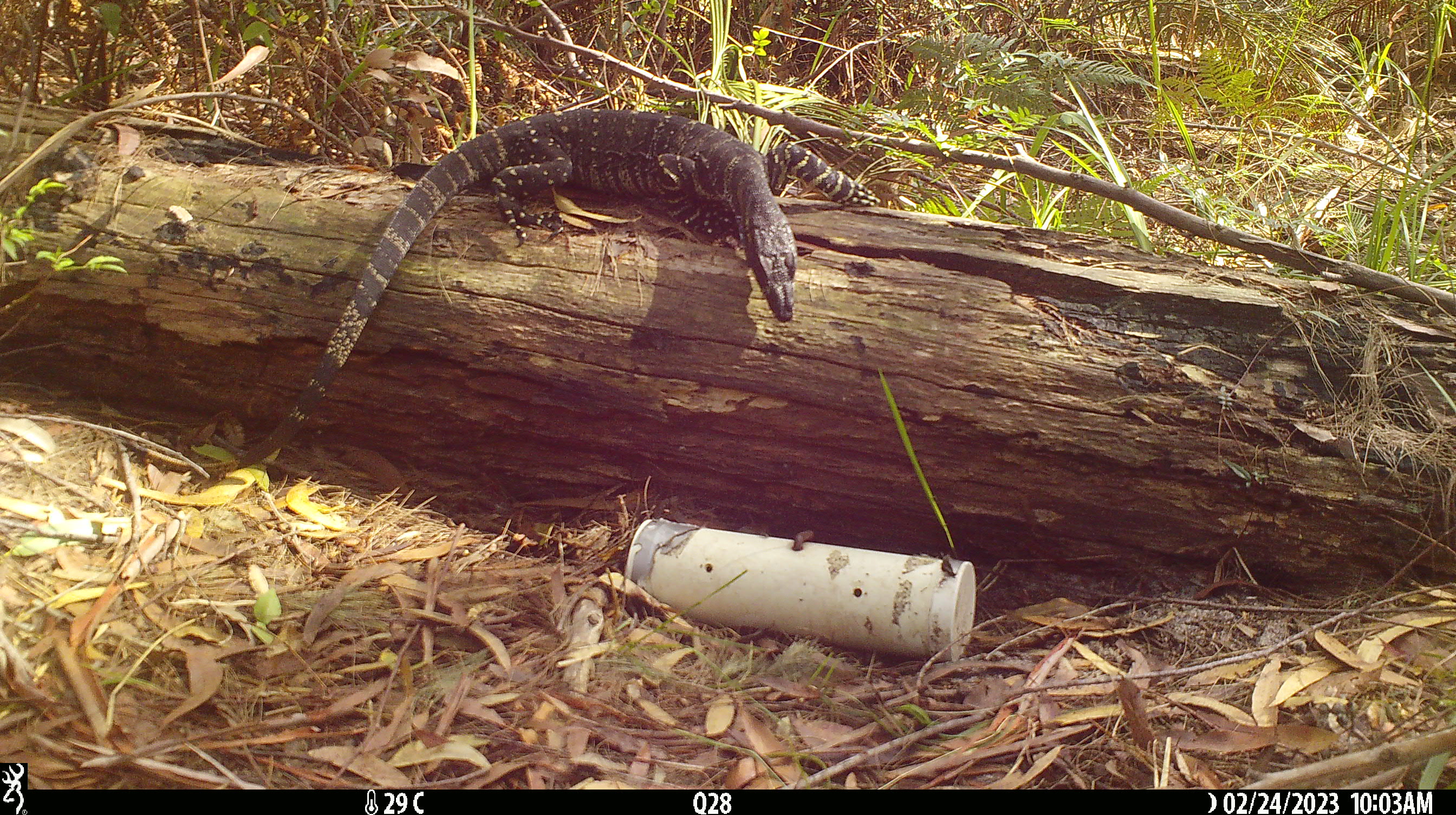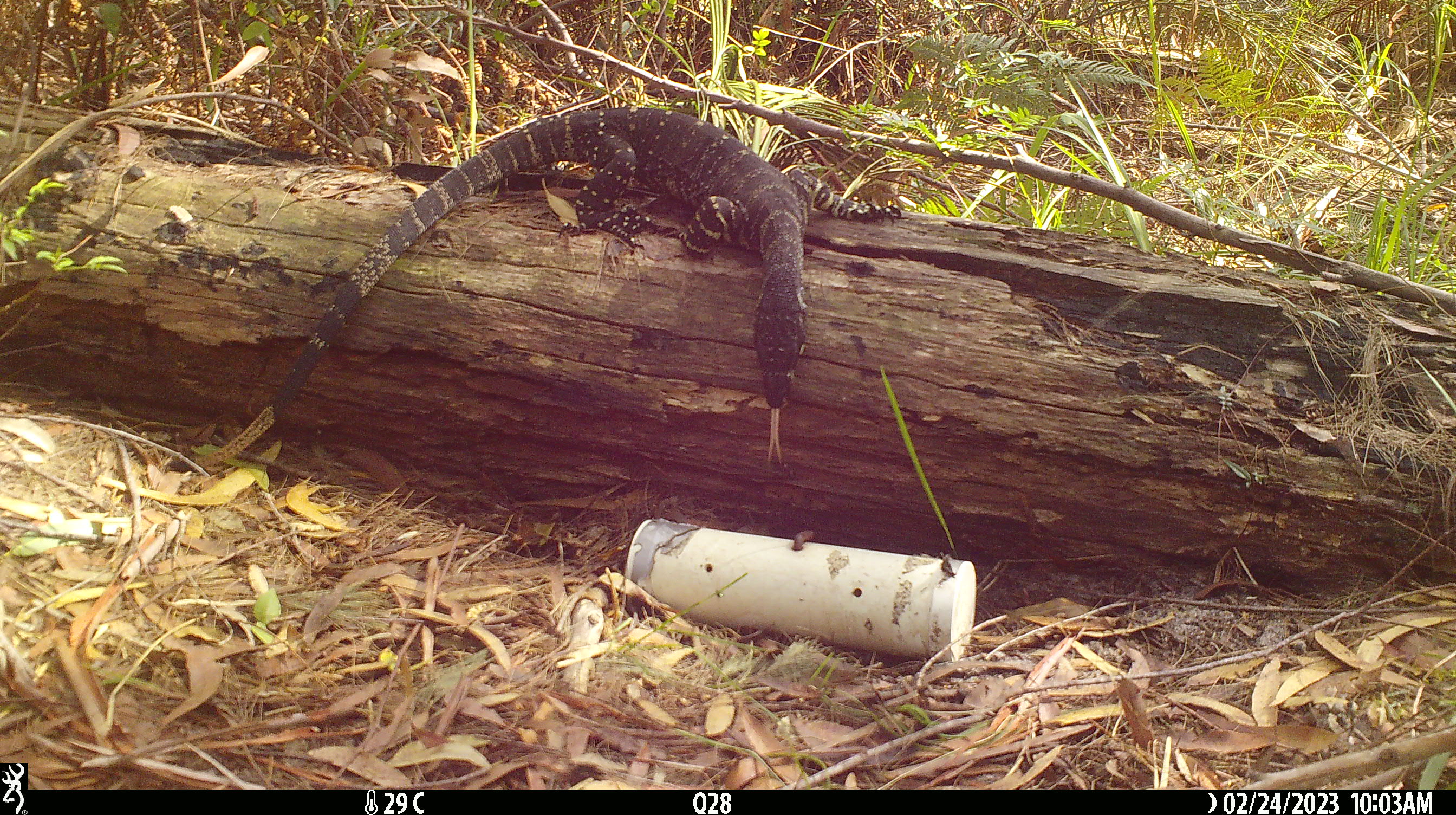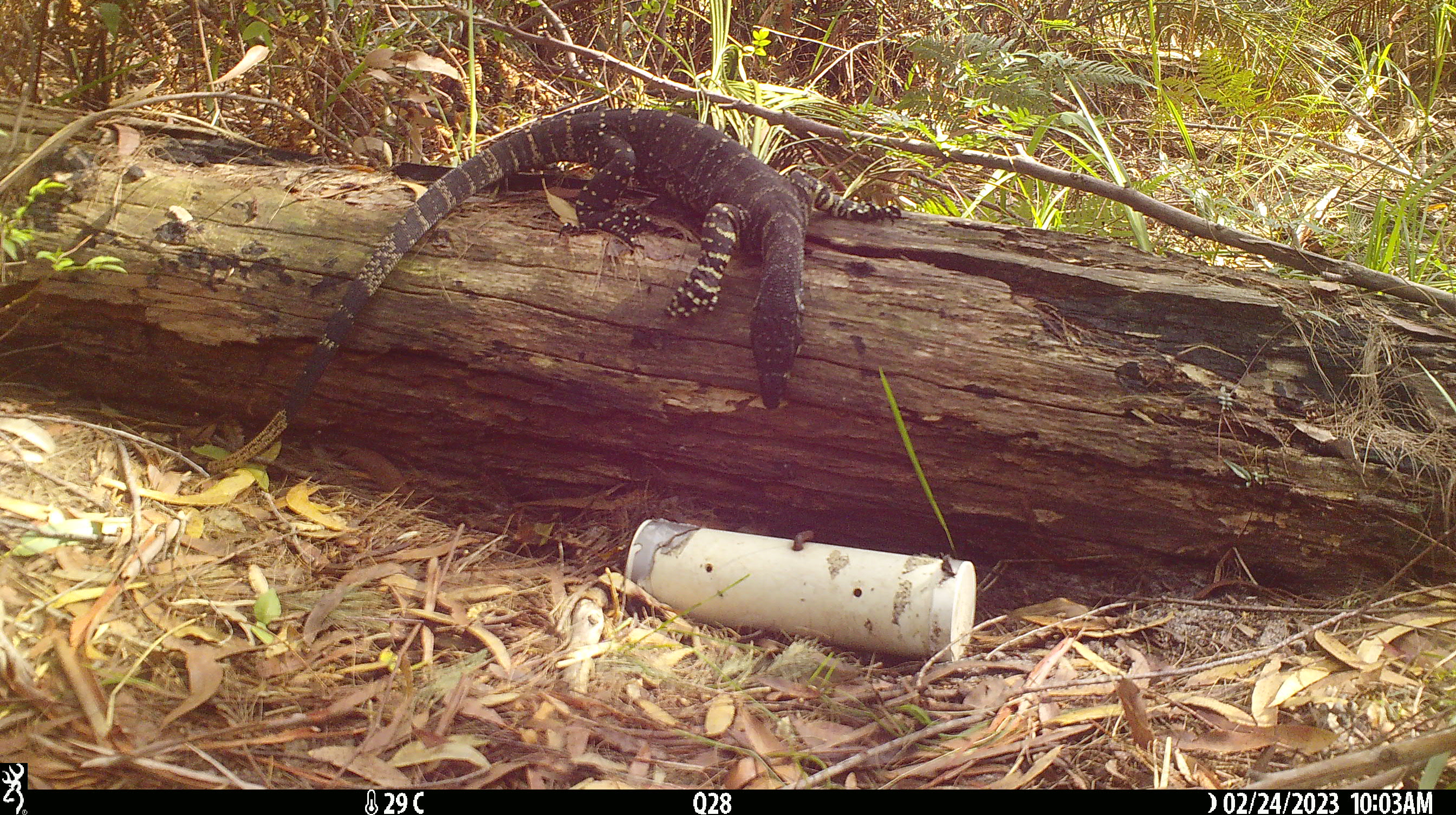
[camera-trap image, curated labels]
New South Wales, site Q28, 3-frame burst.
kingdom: Animalia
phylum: Chordata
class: Reptilia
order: Squamata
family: Varanidae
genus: Varanus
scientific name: Varanus varius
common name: lace monitor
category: goanna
Goanna (lace monitor) (Varanus varius).